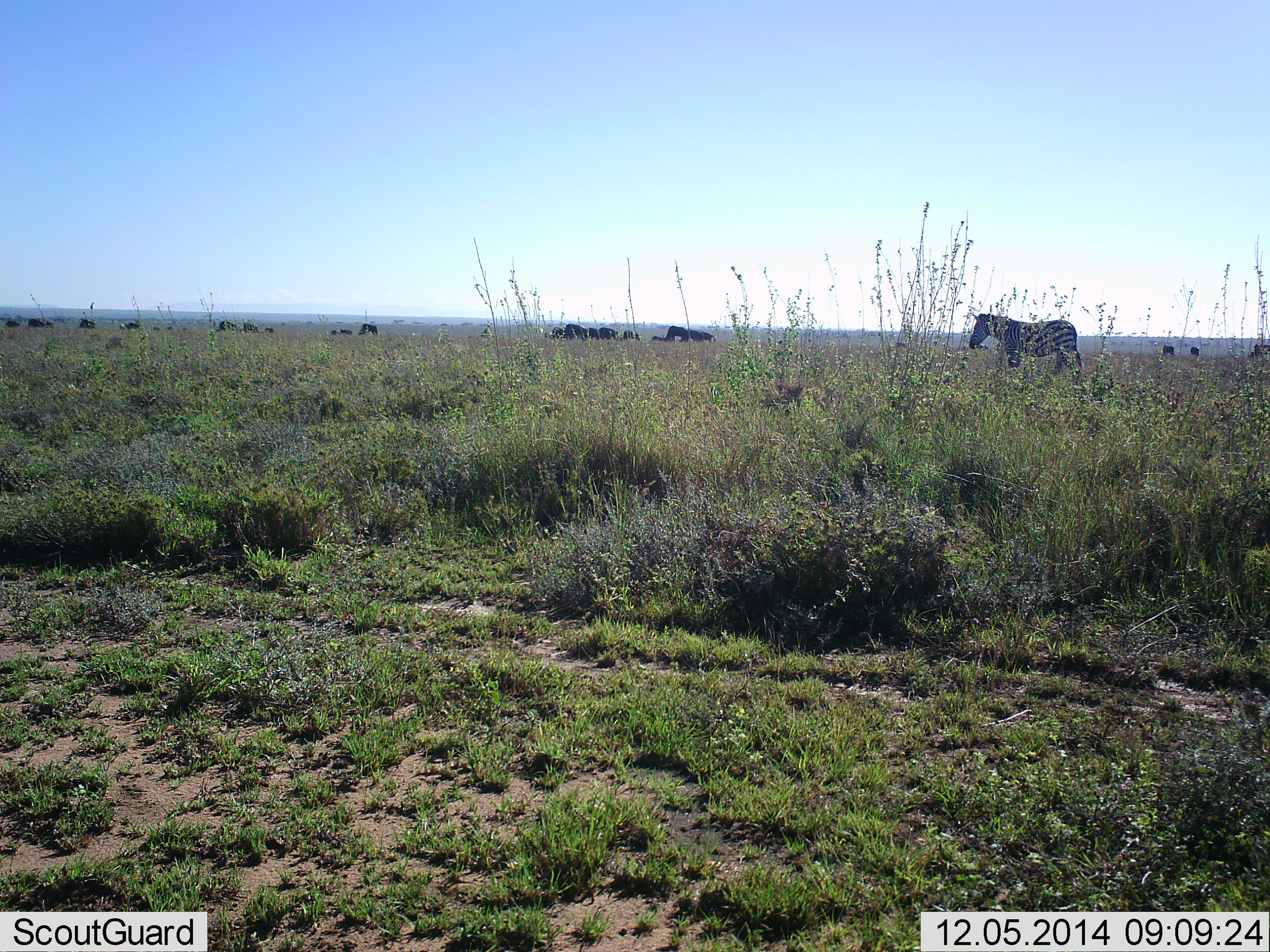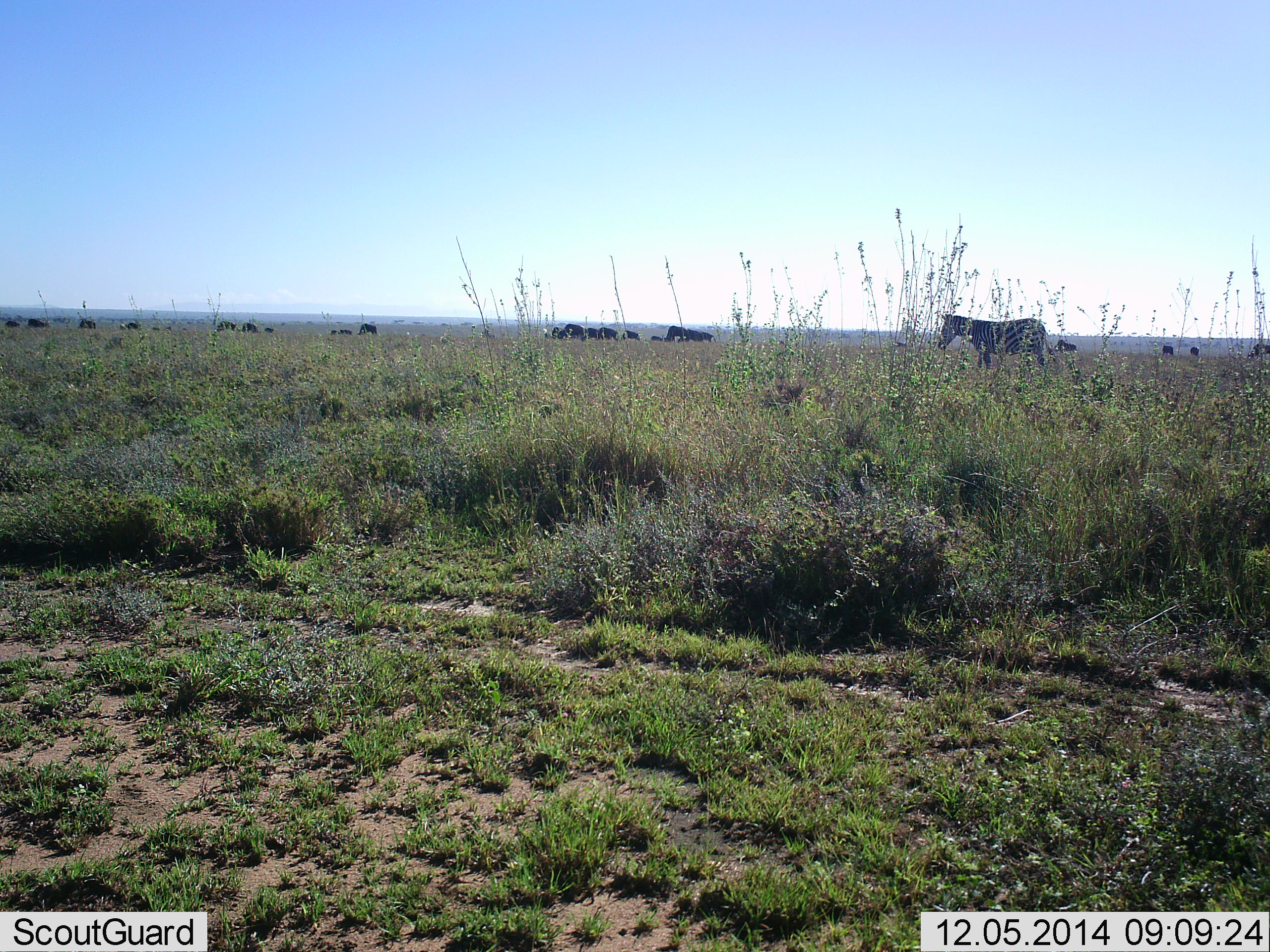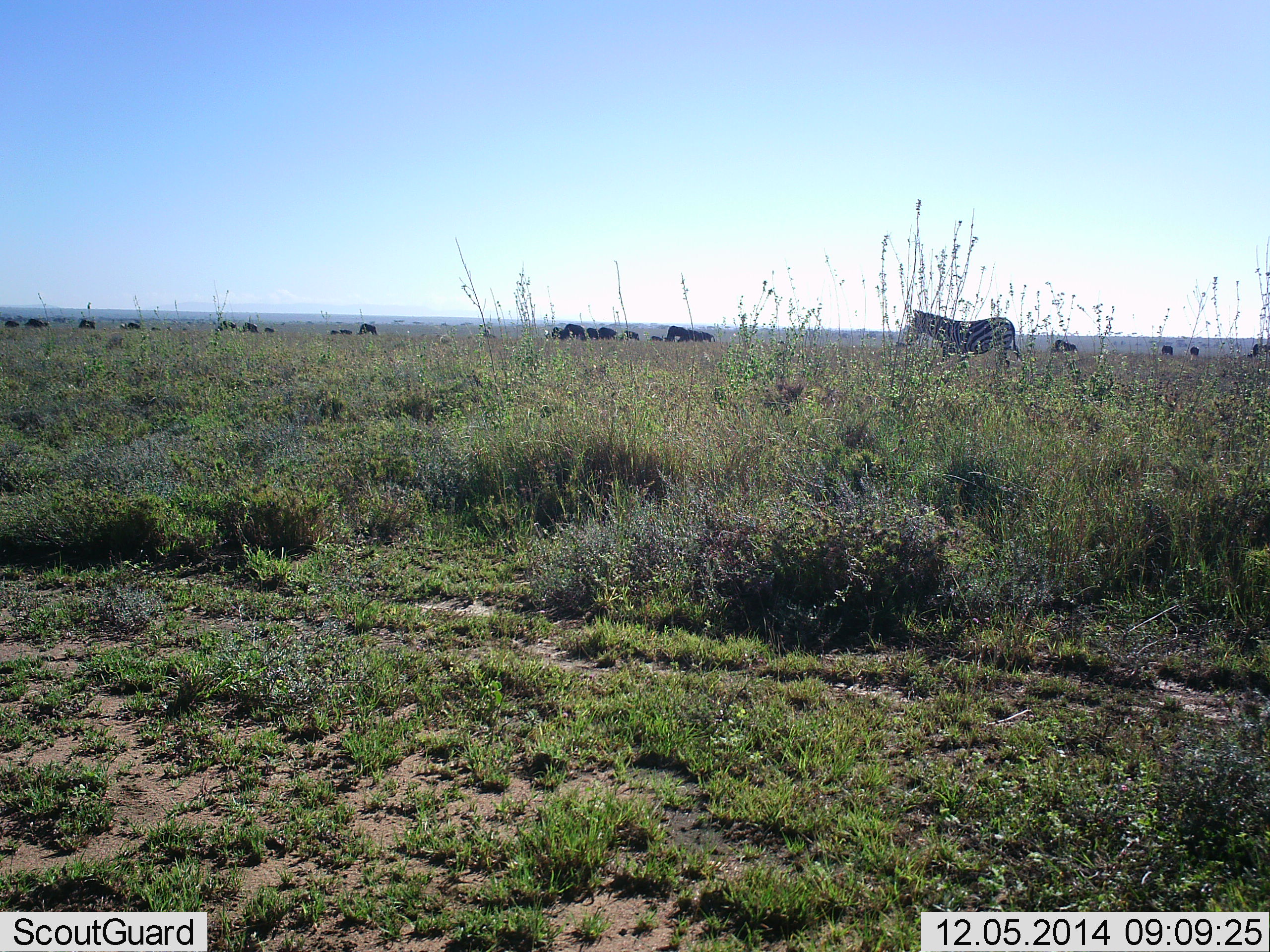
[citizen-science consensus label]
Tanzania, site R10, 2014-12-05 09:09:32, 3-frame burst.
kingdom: Animalia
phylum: Chordata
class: Mammalia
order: Perissodactyla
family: Equidae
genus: Equus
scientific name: Equus quagga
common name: plains zebra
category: zebra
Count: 1.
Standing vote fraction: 18%.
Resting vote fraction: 0%.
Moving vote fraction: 100%.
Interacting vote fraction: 0%.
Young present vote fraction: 0%.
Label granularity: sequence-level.